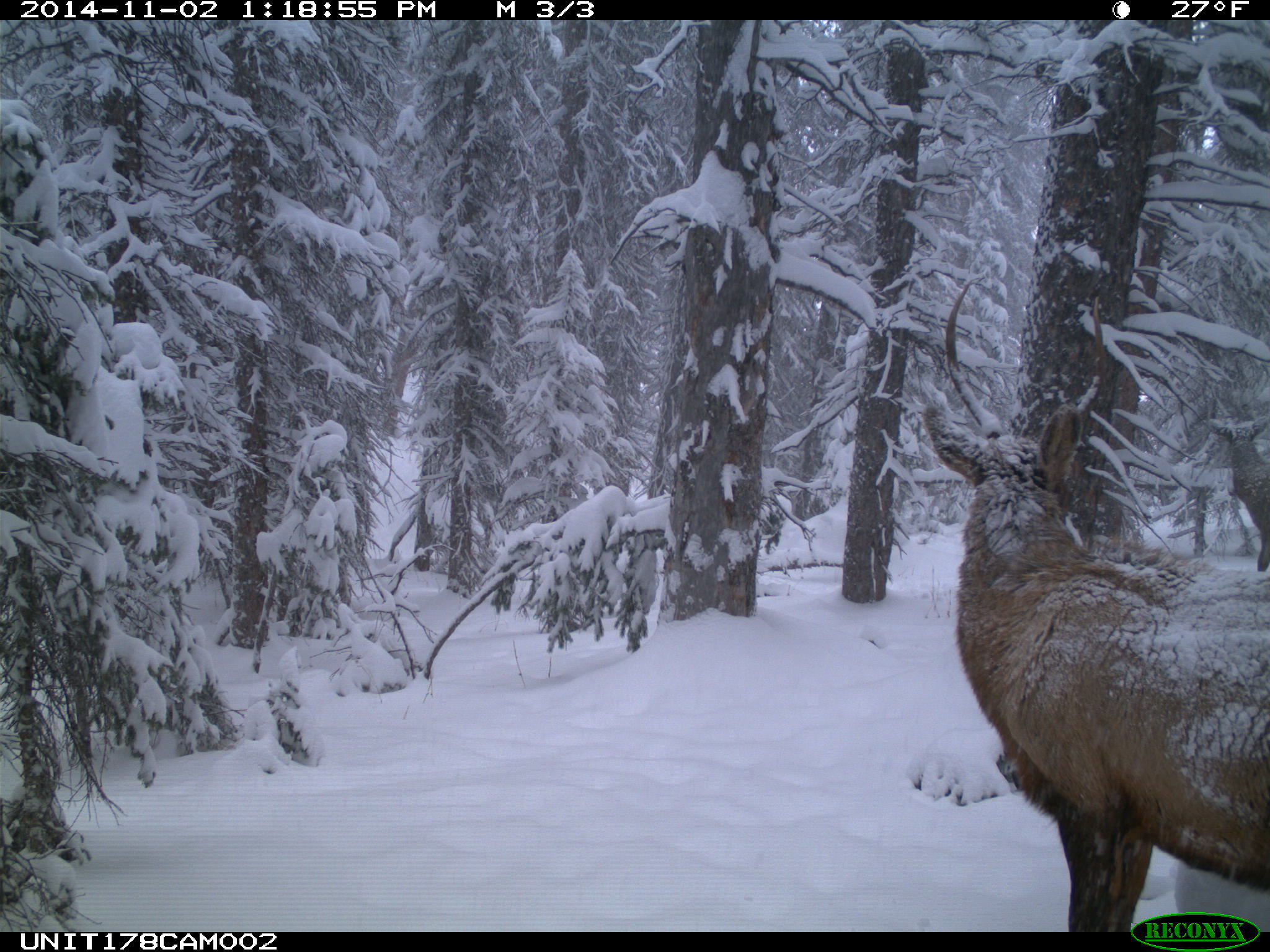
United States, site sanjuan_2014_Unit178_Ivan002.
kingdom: Animalia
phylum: Chordata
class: Mammalia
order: Artiodactyla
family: Cervidae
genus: Cervus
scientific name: Cervus elaphus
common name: red deer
Cervus elaphus (red deer).